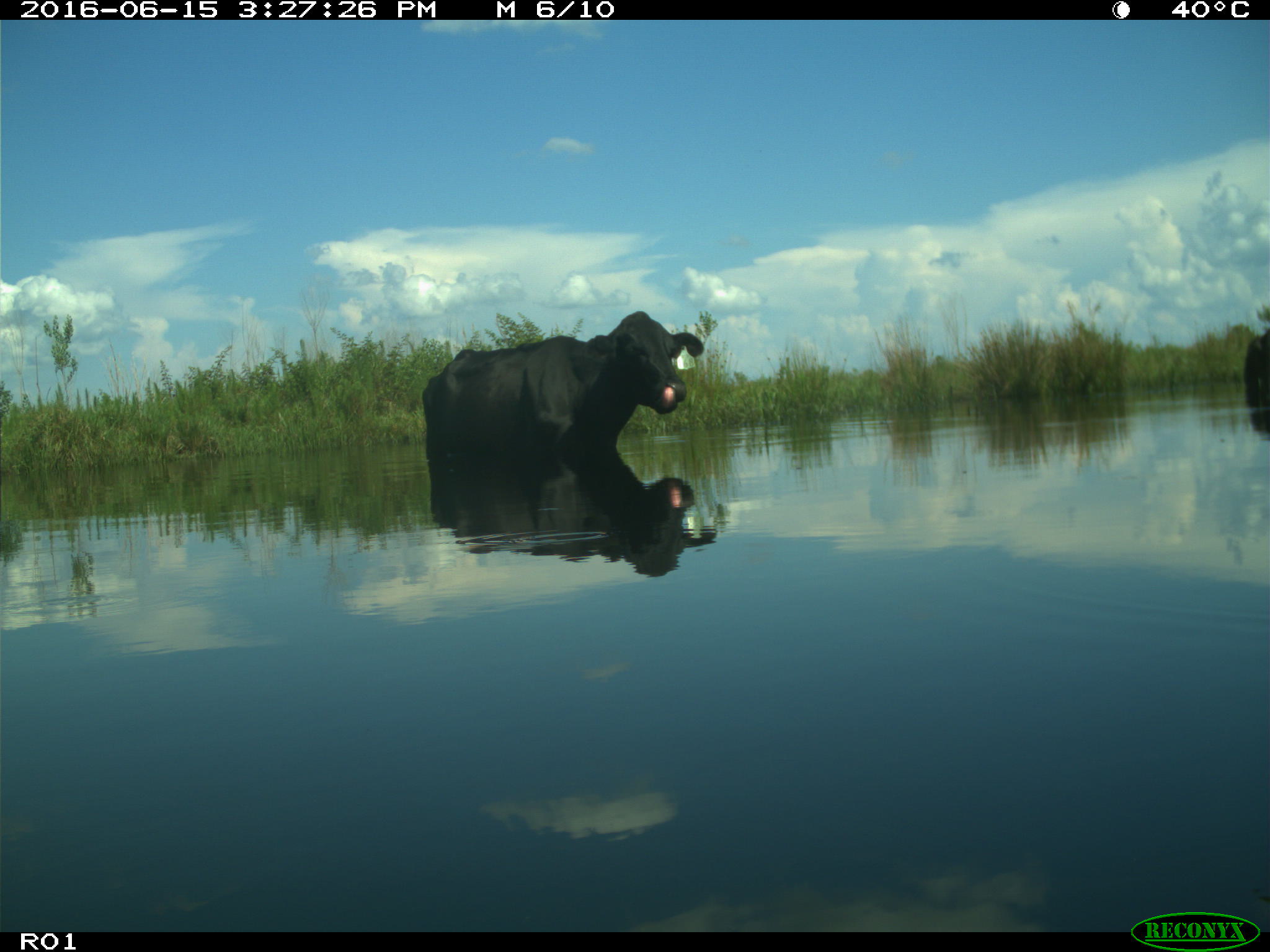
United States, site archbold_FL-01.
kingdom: Animalia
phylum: Chordata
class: Mammalia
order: Artiodactyla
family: Bovidae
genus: Bos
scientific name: Bos taurus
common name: domestic cow